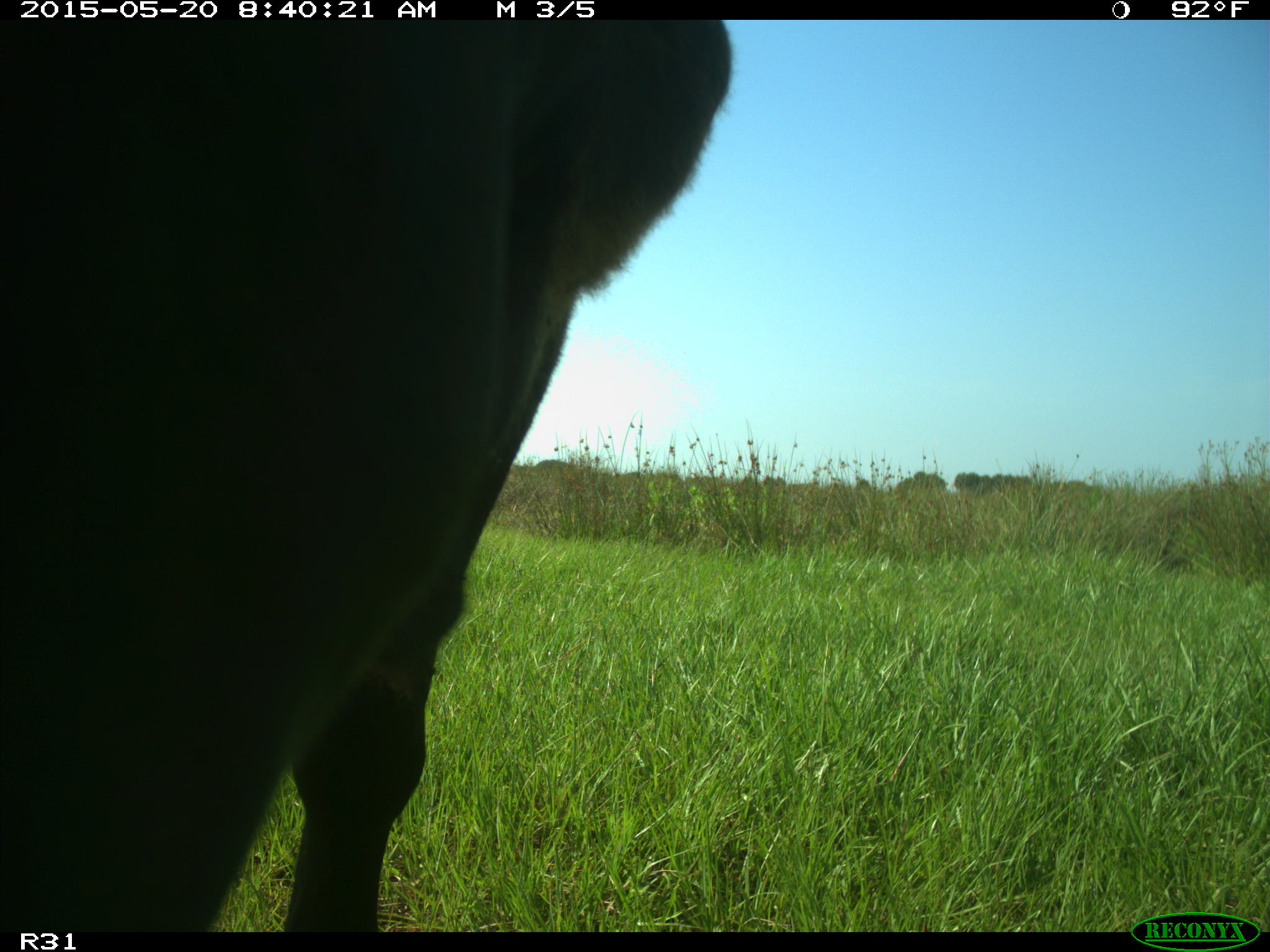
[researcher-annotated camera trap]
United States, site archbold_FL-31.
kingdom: Animalia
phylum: Chordata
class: Mammalia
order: Artiodactyla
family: Bovidae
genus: Bos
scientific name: Bos taurus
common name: domestic cow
Bos taurus (domestic cow).